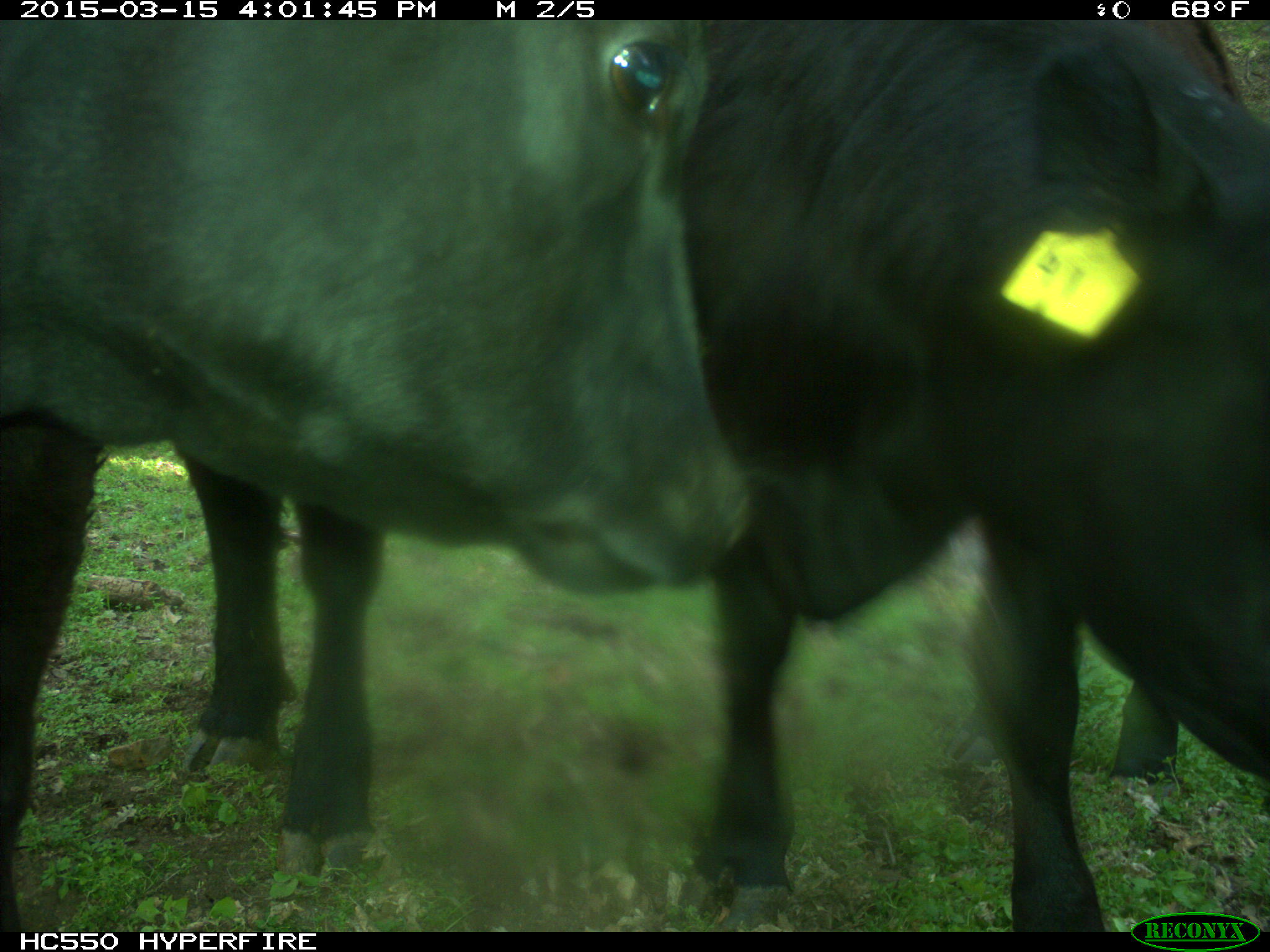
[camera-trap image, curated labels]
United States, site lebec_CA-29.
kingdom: Animalia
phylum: Chordata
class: Mammalia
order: Artiodactyla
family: Bovidae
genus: Bos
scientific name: Bos taurus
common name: domestic cow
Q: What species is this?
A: Bos taurus (domestic cow).